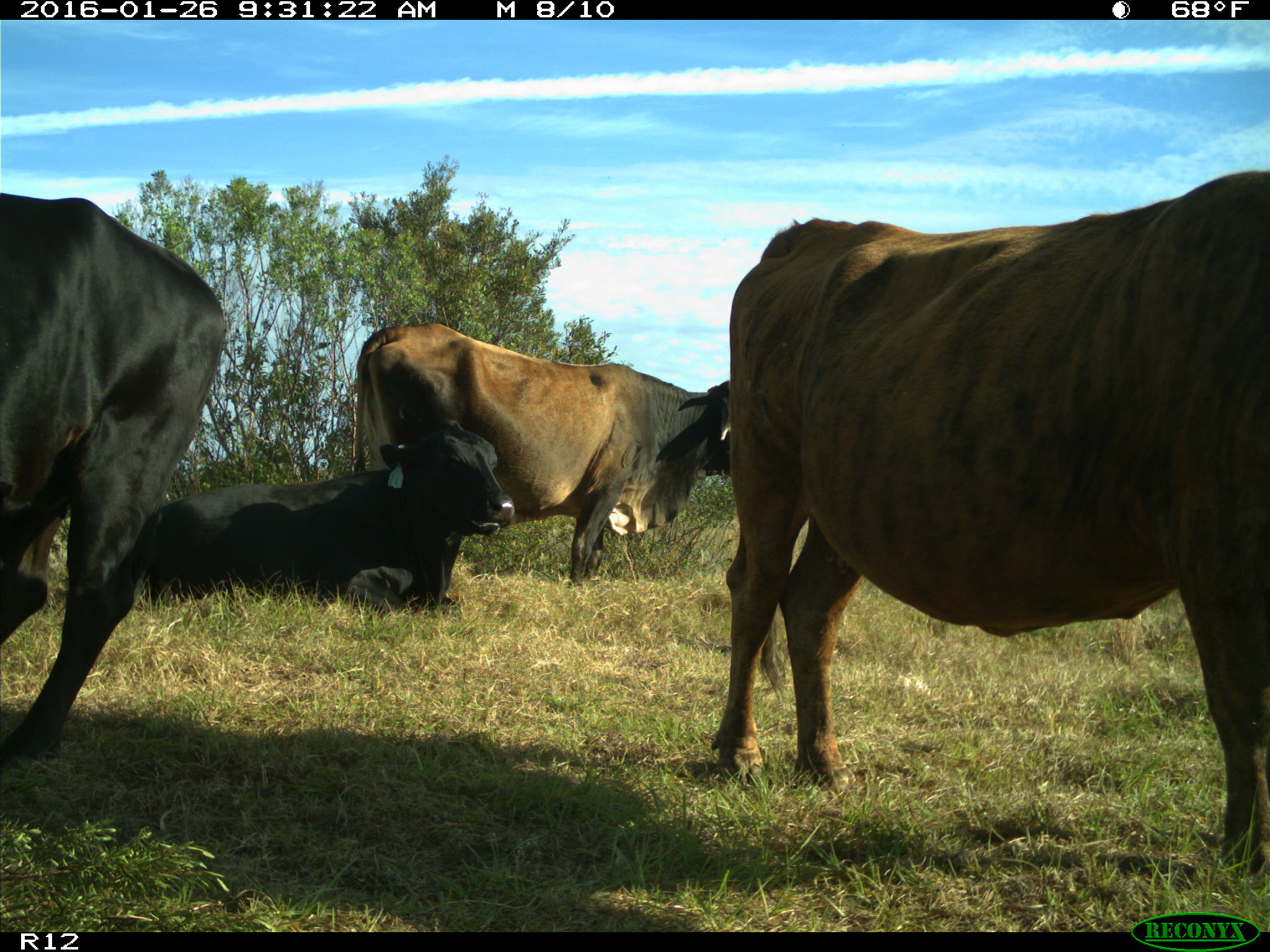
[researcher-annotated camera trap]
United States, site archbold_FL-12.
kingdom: Animalia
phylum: Chordata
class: Mammalia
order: Artiodactyla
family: Bovidae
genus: Bos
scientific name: Bos taurus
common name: domestic cow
Bos taurus (domestic cow).